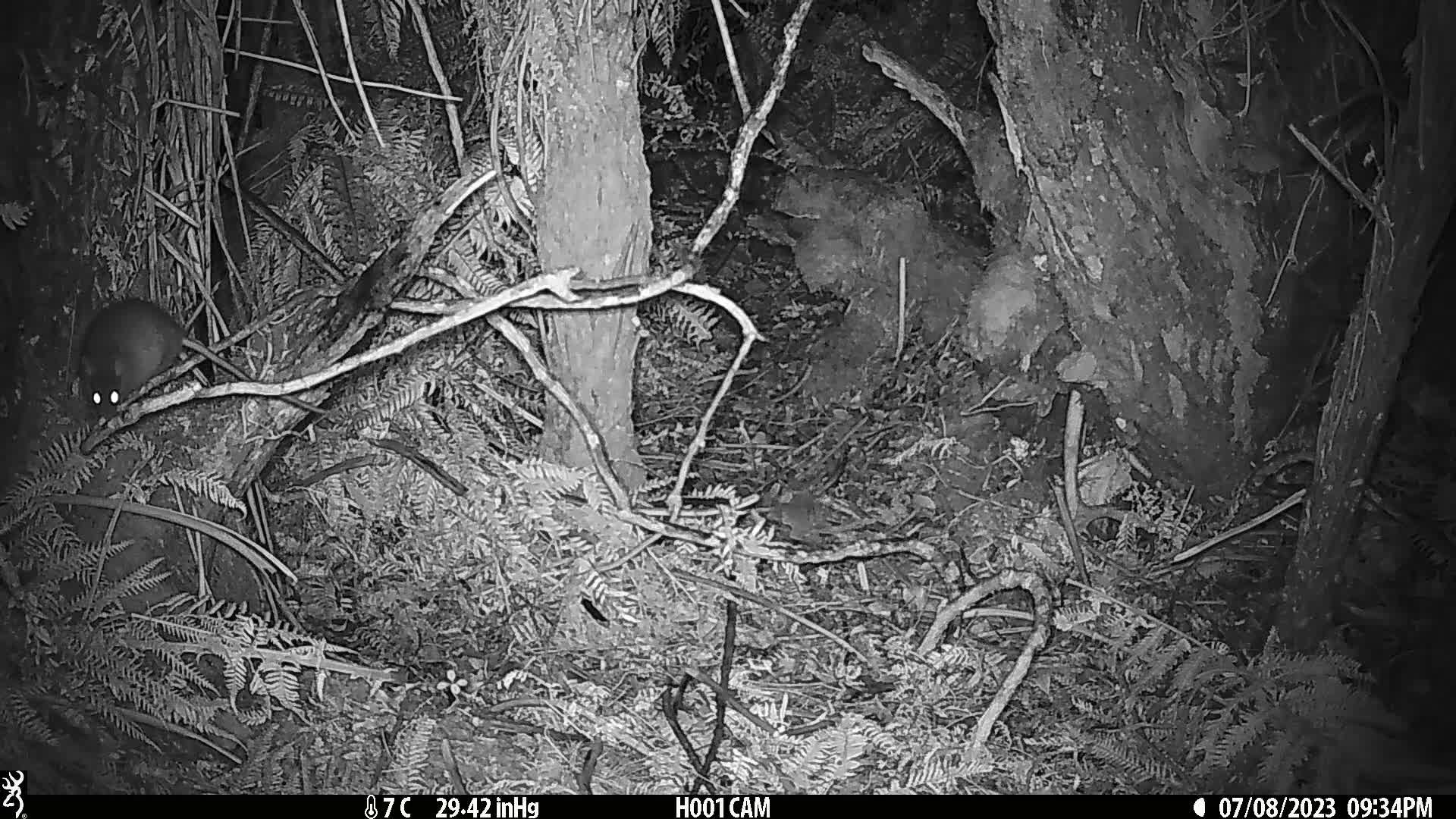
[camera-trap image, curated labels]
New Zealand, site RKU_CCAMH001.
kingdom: Animalia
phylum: Chordata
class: Mammalia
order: Rodentia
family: Muridae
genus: Rattus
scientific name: Rattus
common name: rat